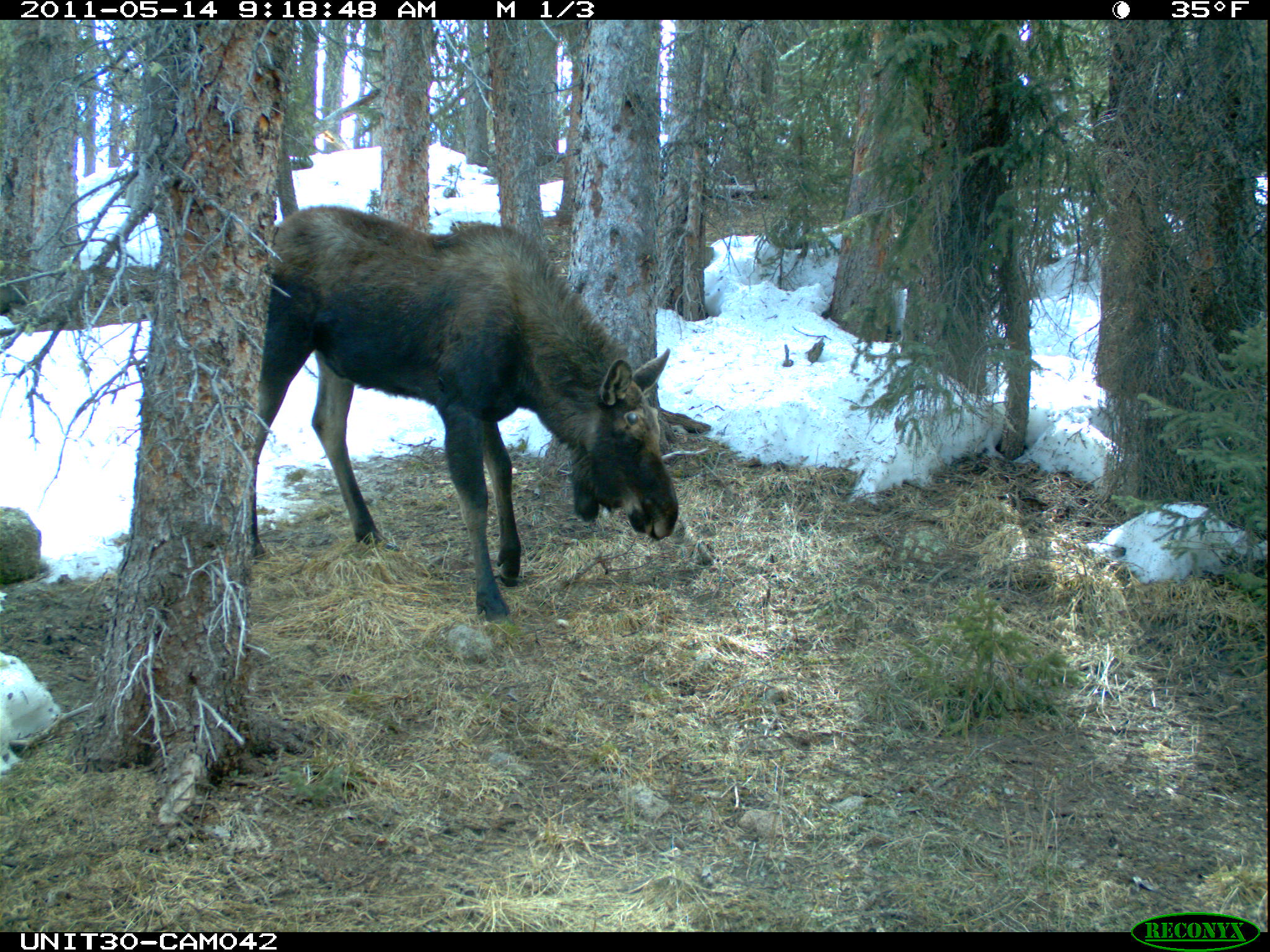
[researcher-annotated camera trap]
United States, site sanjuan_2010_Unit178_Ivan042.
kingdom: Animalia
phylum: Chordata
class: Mammalia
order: Artiodactyla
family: Cervidae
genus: Alces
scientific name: Alces alces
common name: moose